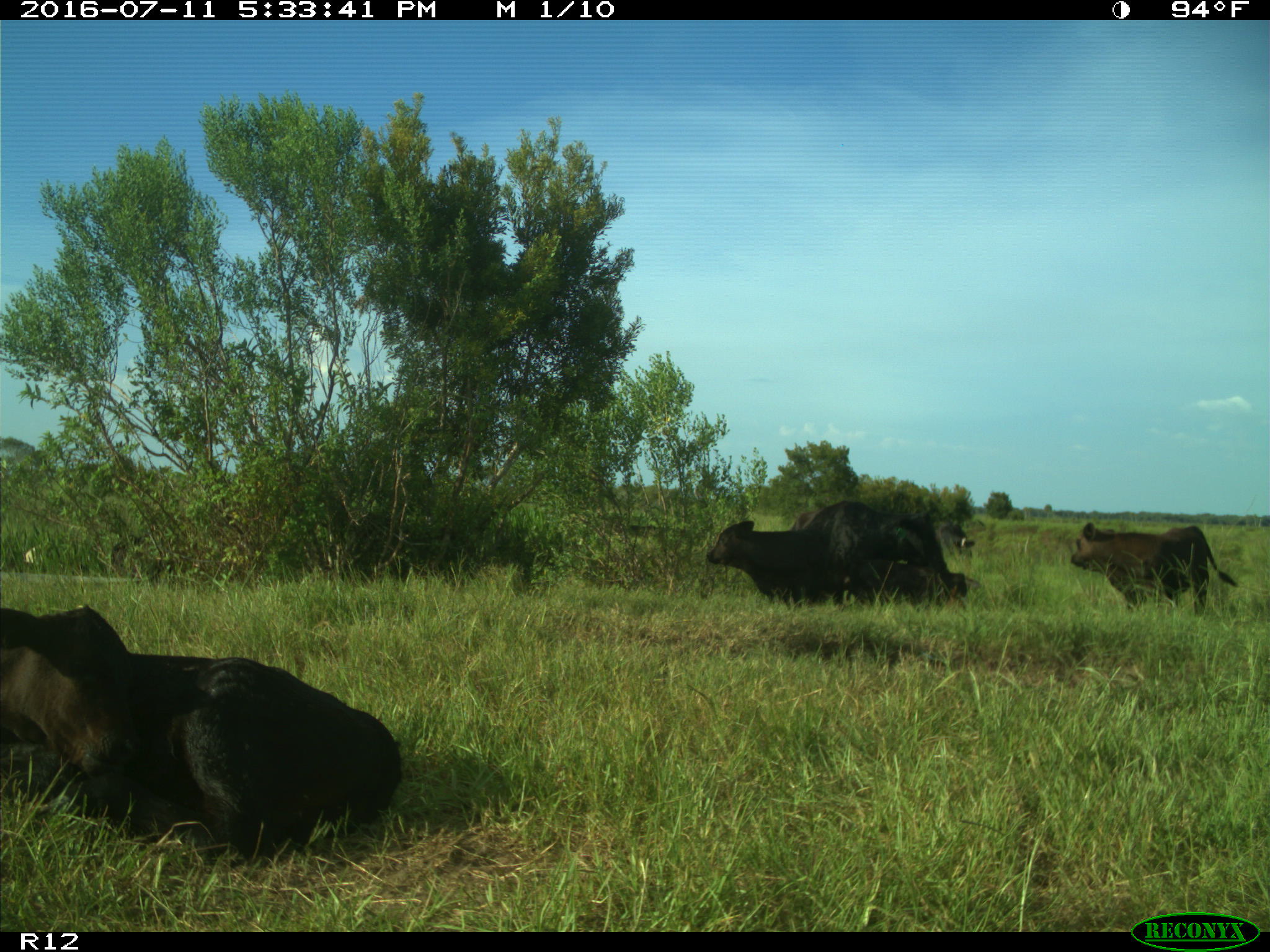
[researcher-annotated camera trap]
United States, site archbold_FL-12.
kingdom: Animalia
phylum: Chordata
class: Mammalia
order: Artiodactyla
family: Bovidae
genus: Bos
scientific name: Bos taurus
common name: domestic cow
Bos taurus (domestic cow).